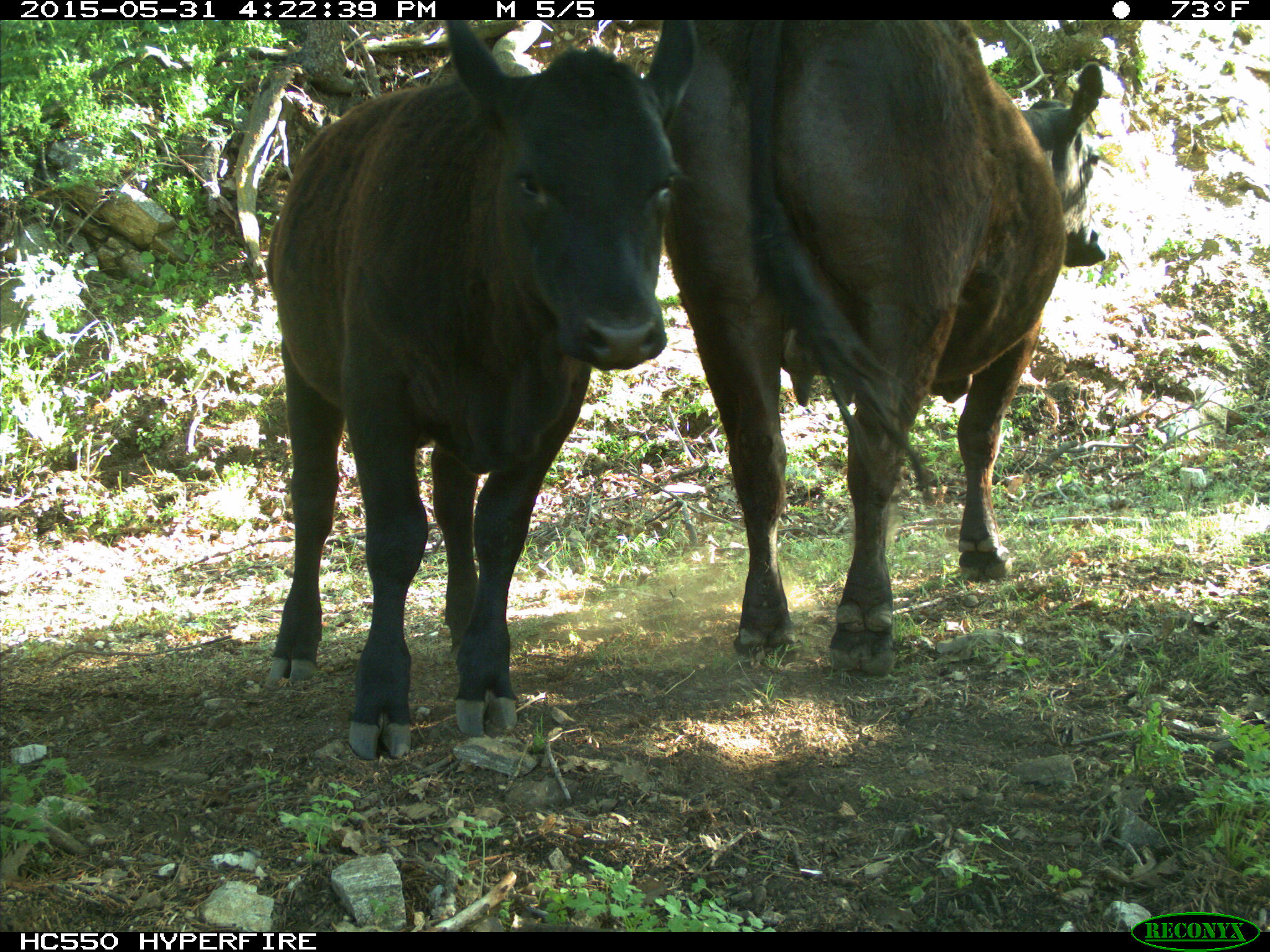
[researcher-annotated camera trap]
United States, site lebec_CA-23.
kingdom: Animalia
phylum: Chordata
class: Mammalia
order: Artiodactyla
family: Bovidae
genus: Bos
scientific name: Bos taurus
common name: domestic cow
Bos taurus (domestic cow).